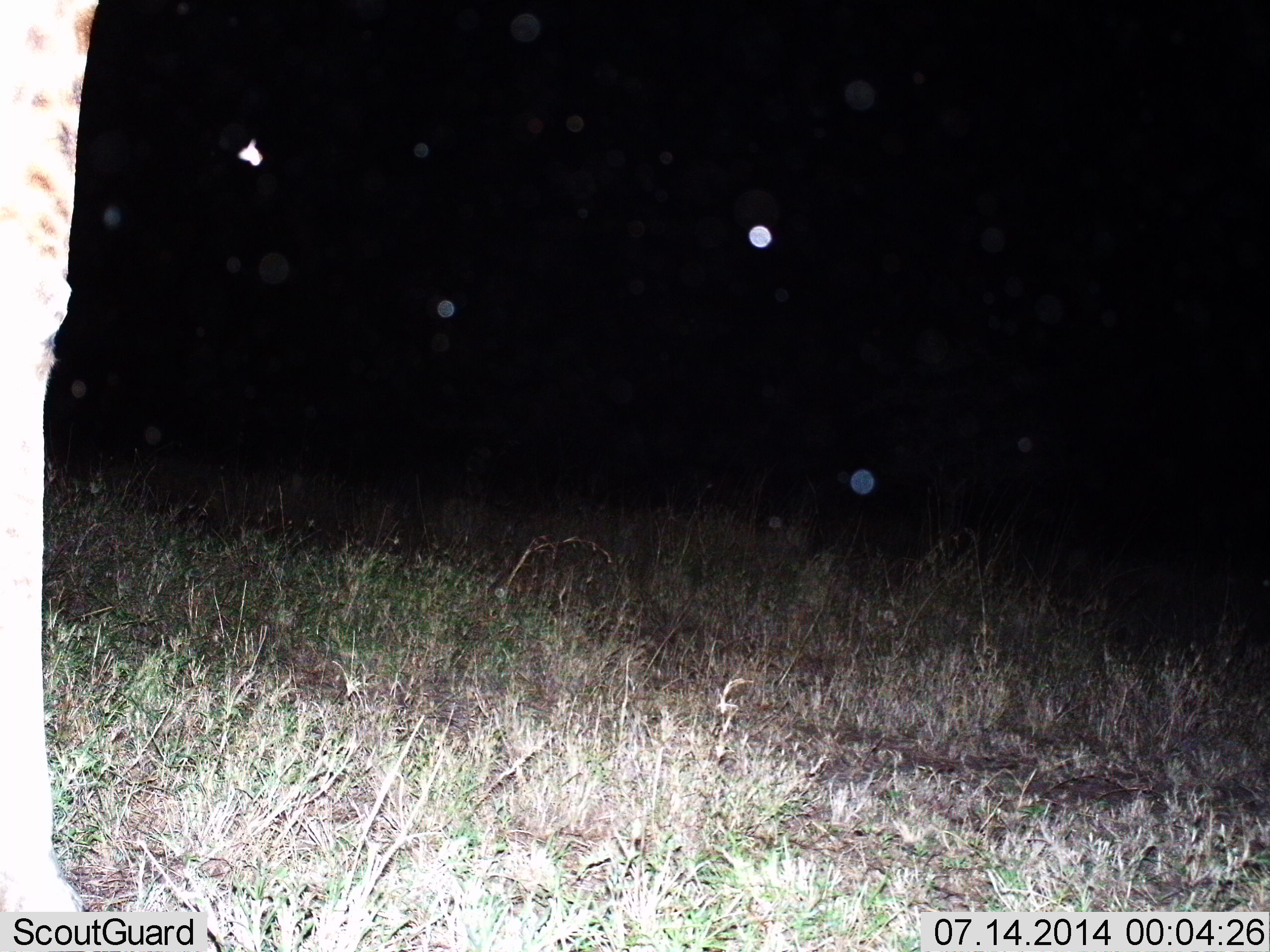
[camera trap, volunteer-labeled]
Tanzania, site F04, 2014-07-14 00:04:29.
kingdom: Animalia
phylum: Chordata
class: Mammalia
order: Artiodactyla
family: Giraffidae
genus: Giraffa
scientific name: Giraffa camelopardalis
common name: giraffe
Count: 1.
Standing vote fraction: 100%.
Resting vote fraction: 0%.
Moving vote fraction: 0%.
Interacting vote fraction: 0%.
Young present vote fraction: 0%.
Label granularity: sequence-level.